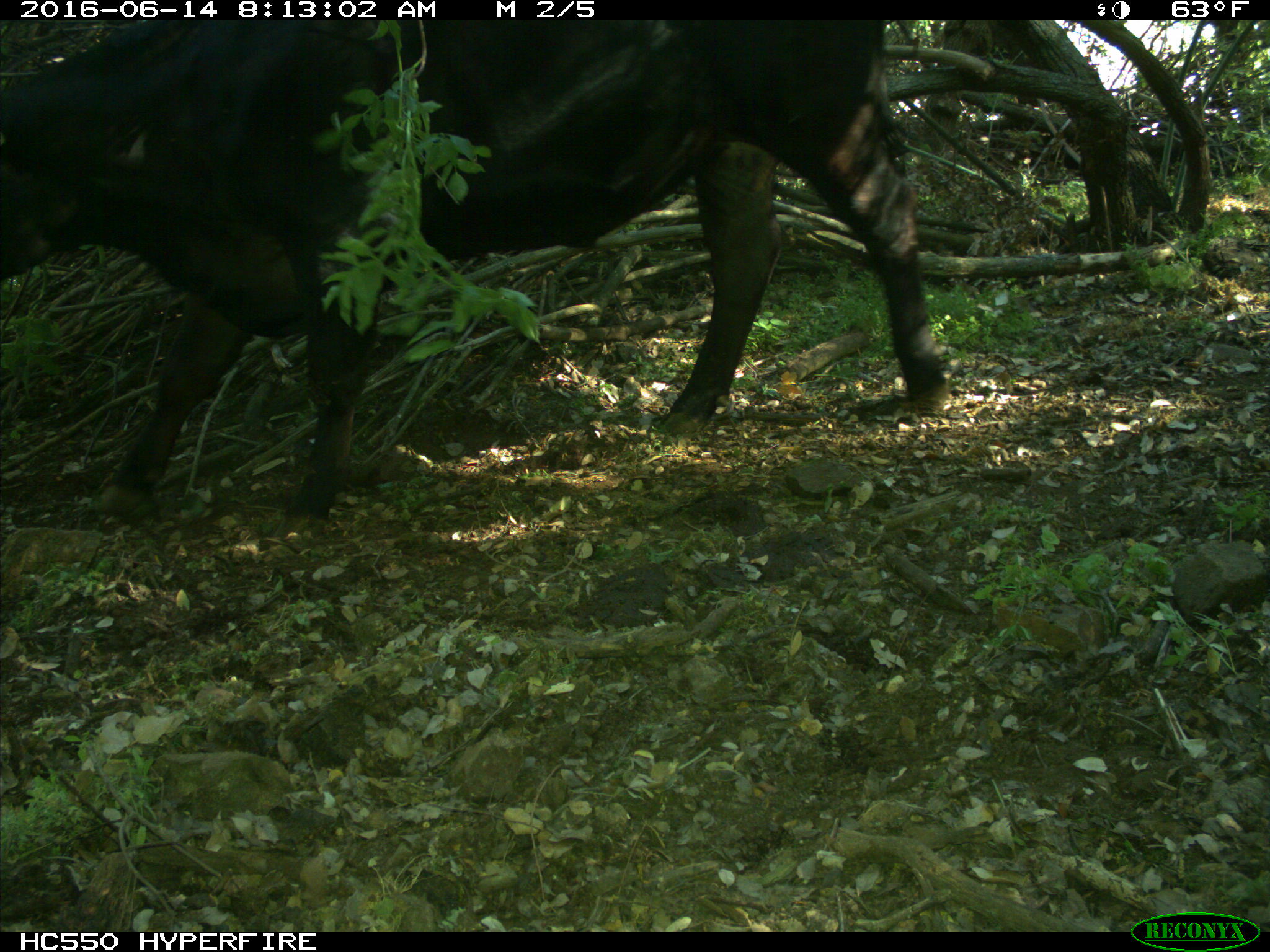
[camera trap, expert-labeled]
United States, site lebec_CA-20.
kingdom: Animalia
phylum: Chordata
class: Mammalia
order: Artiodactyla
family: Bovidae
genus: Bos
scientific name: Bos taurus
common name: domestic cow